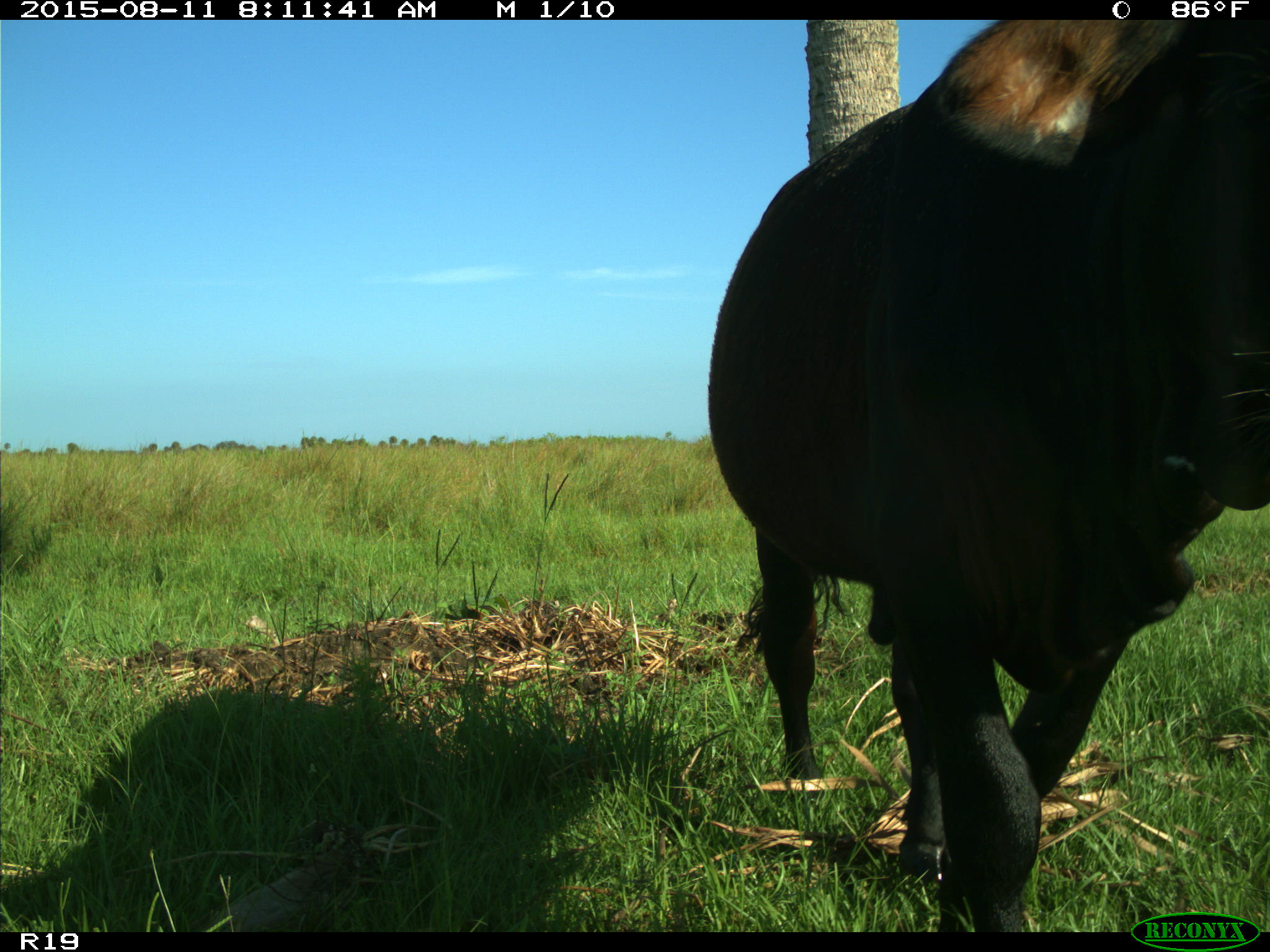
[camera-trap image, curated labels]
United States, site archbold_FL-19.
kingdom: Animalia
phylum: Chordata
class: Mammalia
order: Artiodactyla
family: Bovidae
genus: Bos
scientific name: Bos taurus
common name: domestic cow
Bos taurus (domestic cow).